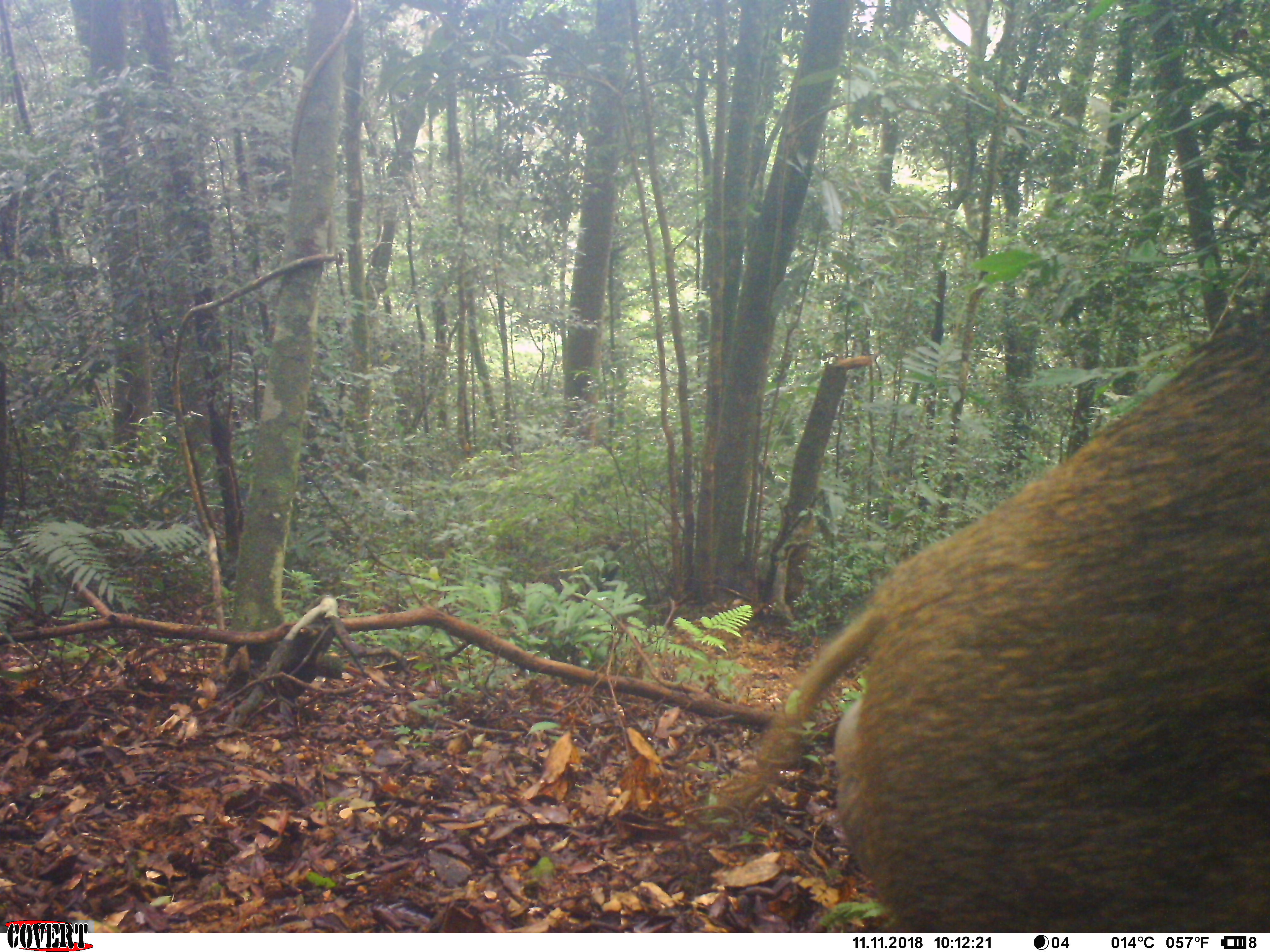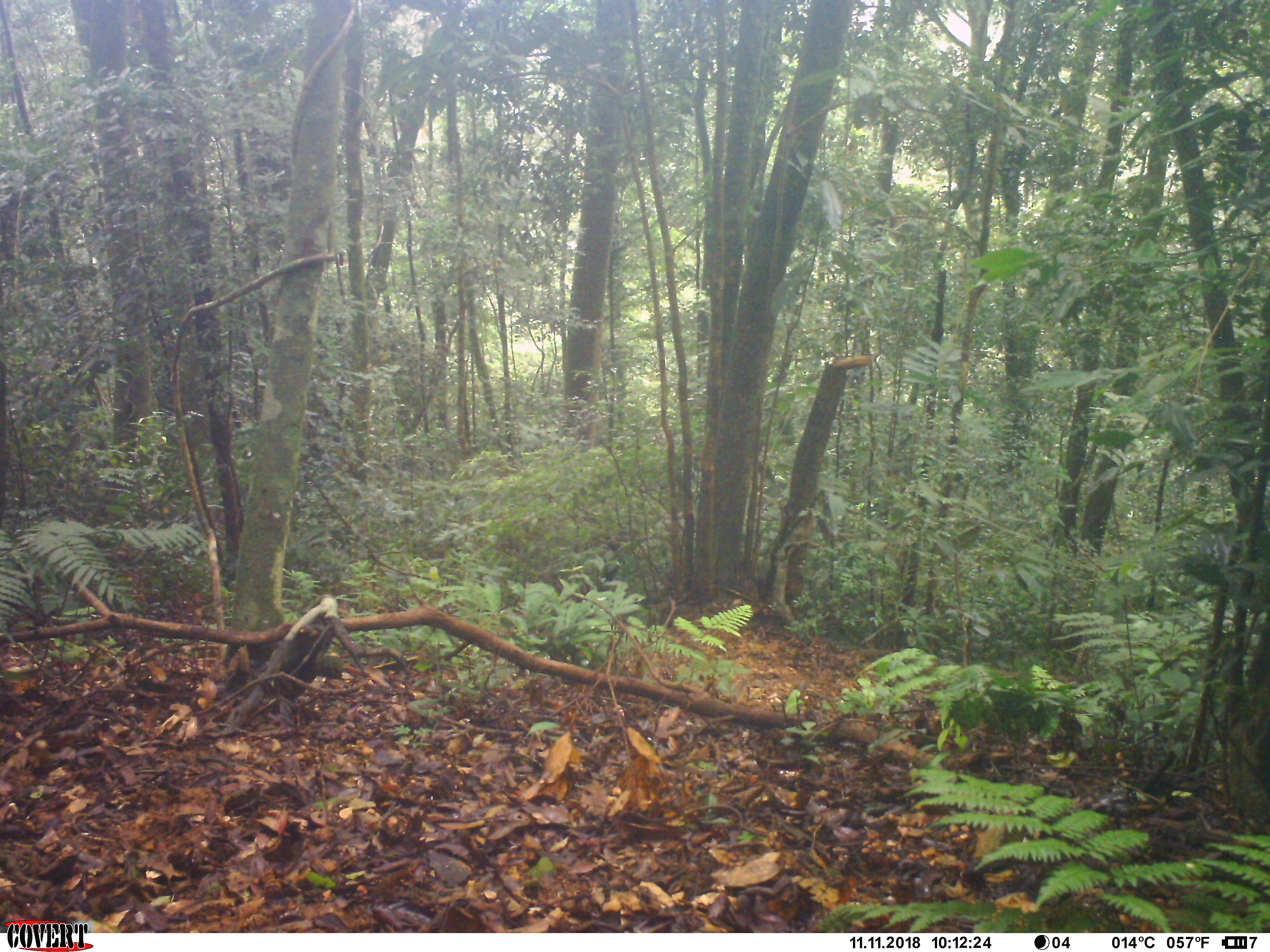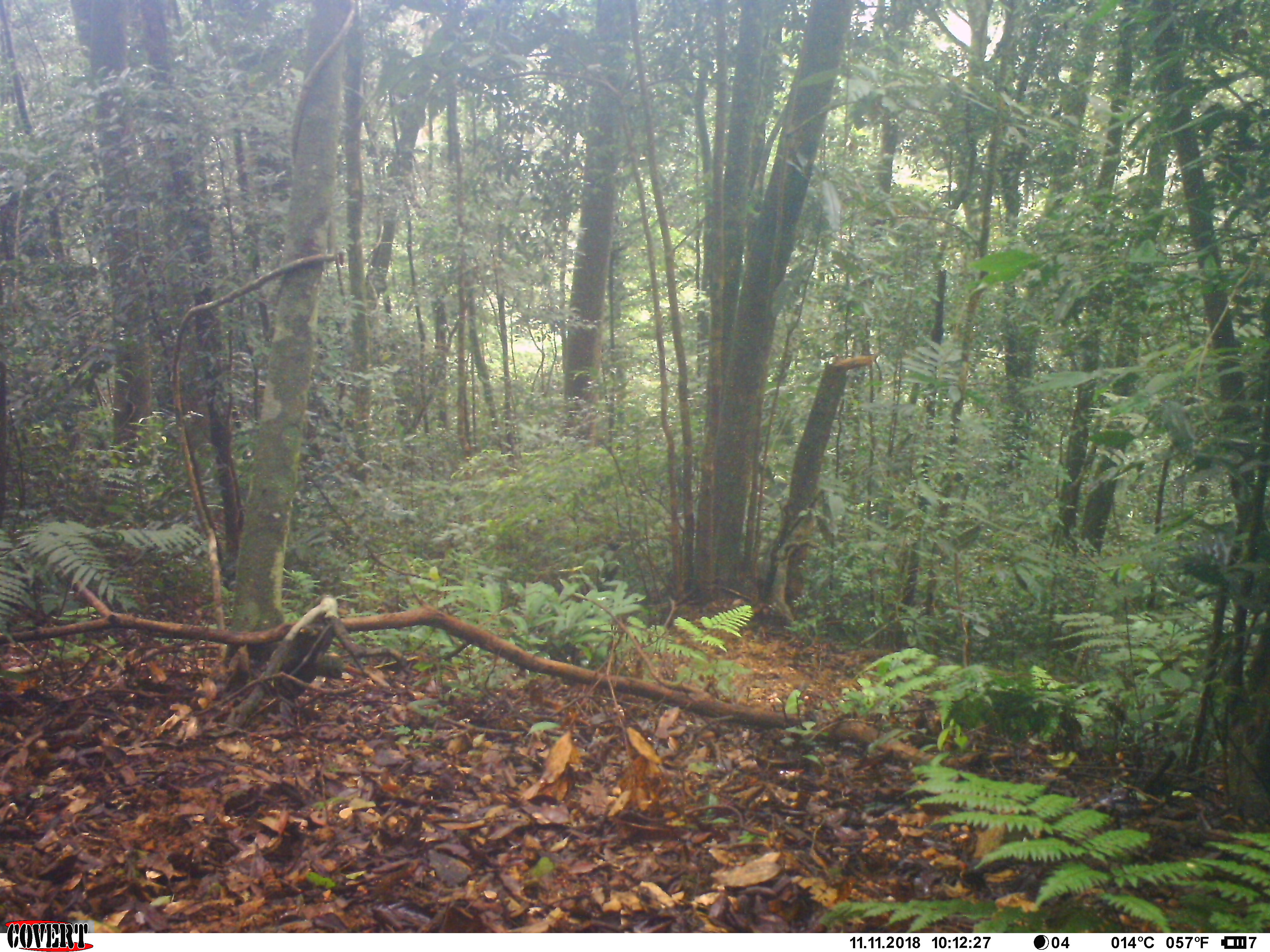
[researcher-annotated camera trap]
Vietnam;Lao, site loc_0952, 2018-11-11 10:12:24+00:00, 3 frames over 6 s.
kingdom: Animalia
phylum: Chordata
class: Mammalia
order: Artiodactyla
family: Suidae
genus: Sus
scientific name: Sus scrofa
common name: eurasian wild pig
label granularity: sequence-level